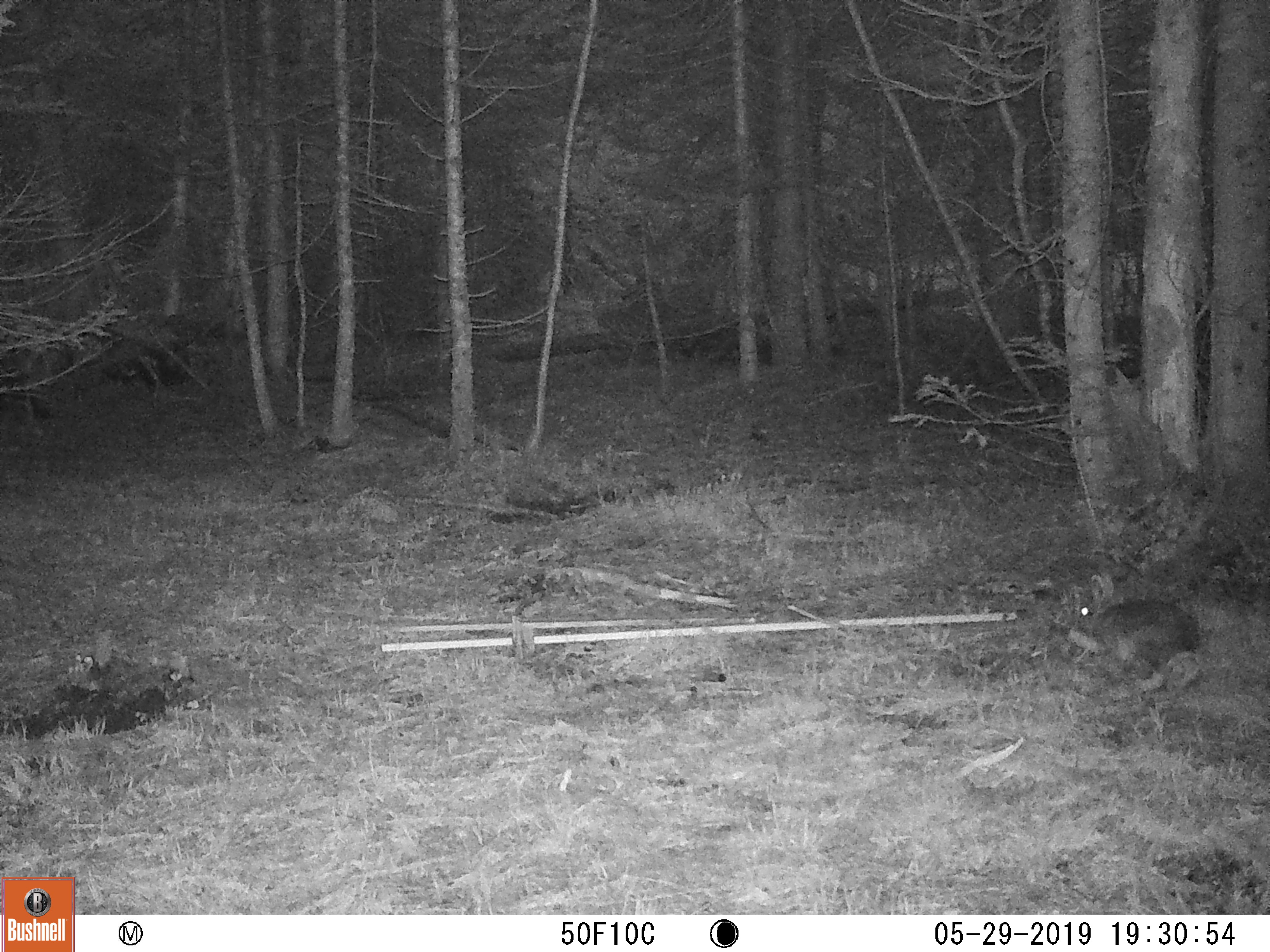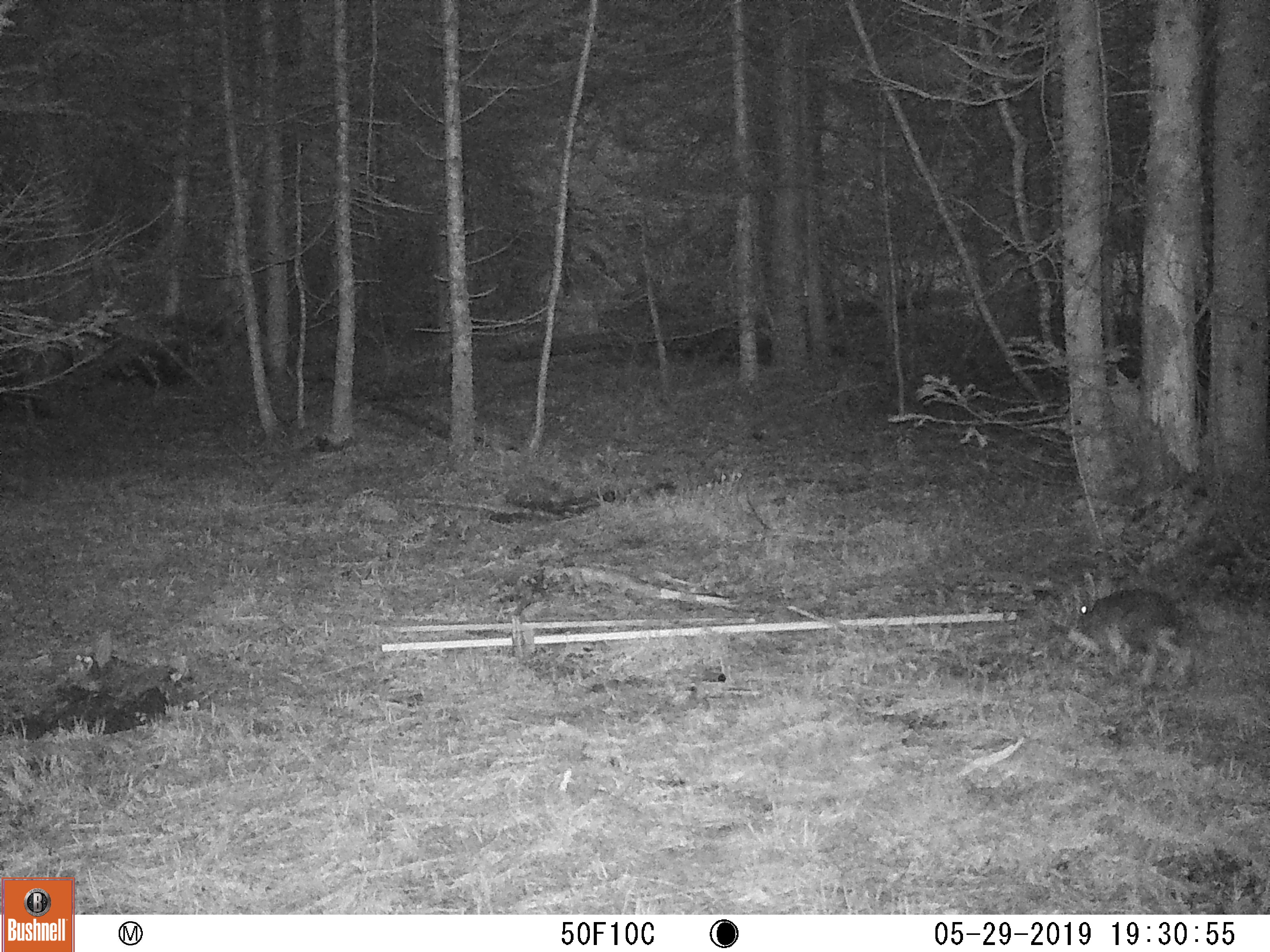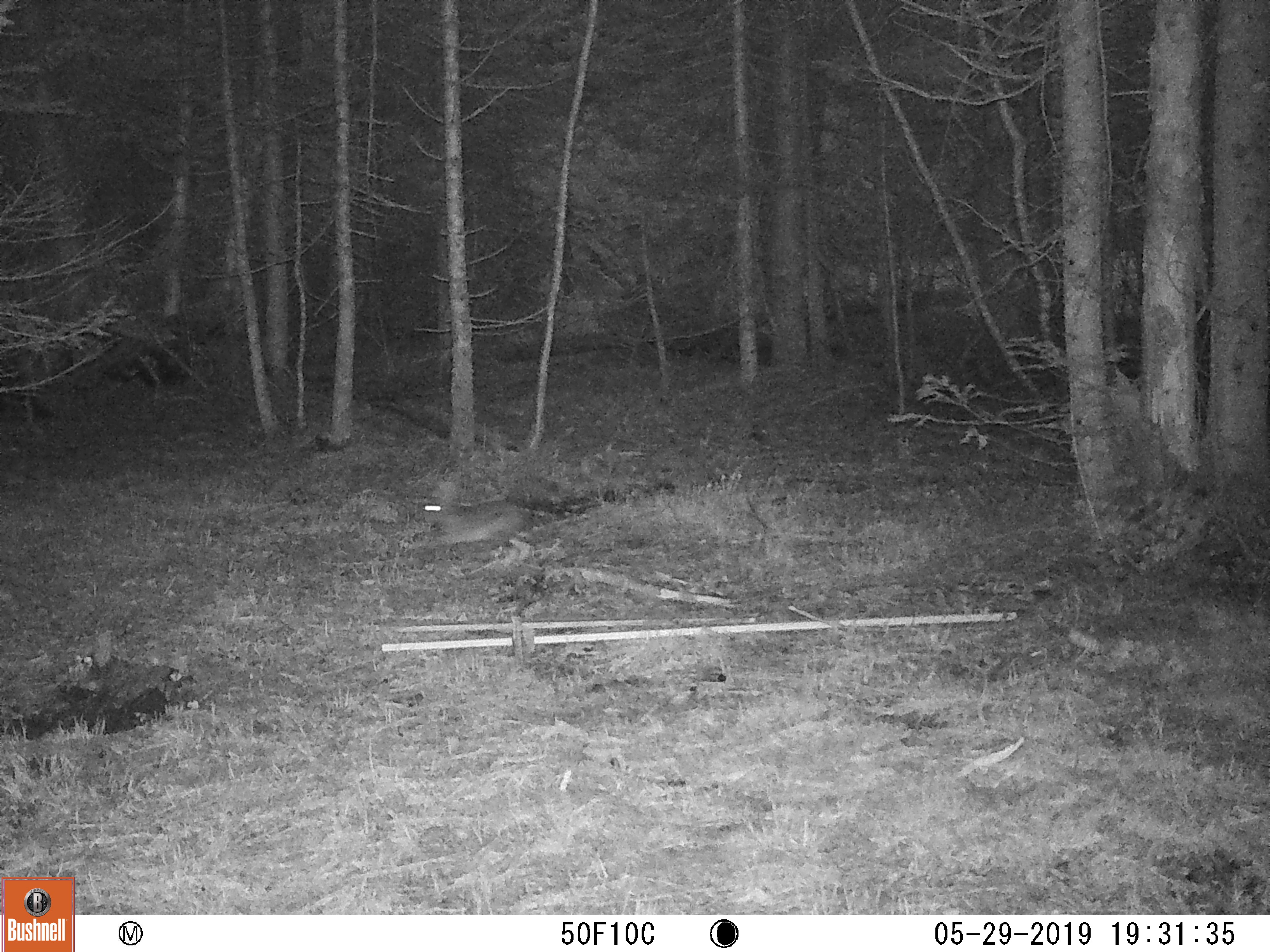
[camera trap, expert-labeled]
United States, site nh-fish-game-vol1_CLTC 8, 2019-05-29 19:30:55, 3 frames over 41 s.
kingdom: Animalia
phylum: Chordata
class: Mammalia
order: Lagomorpha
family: Leporidae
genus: Lepus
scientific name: Lepus americanus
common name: snowshoe hare